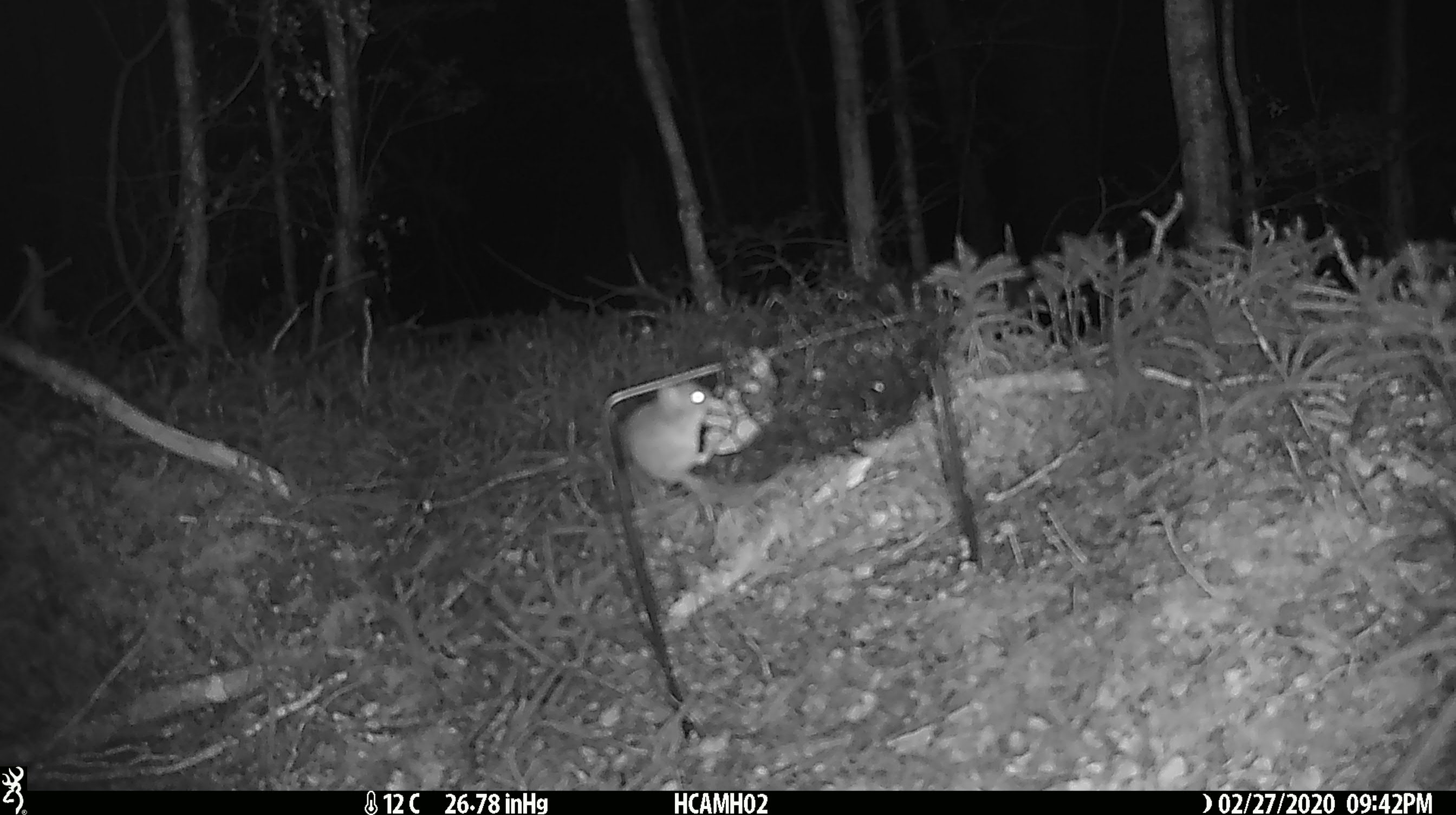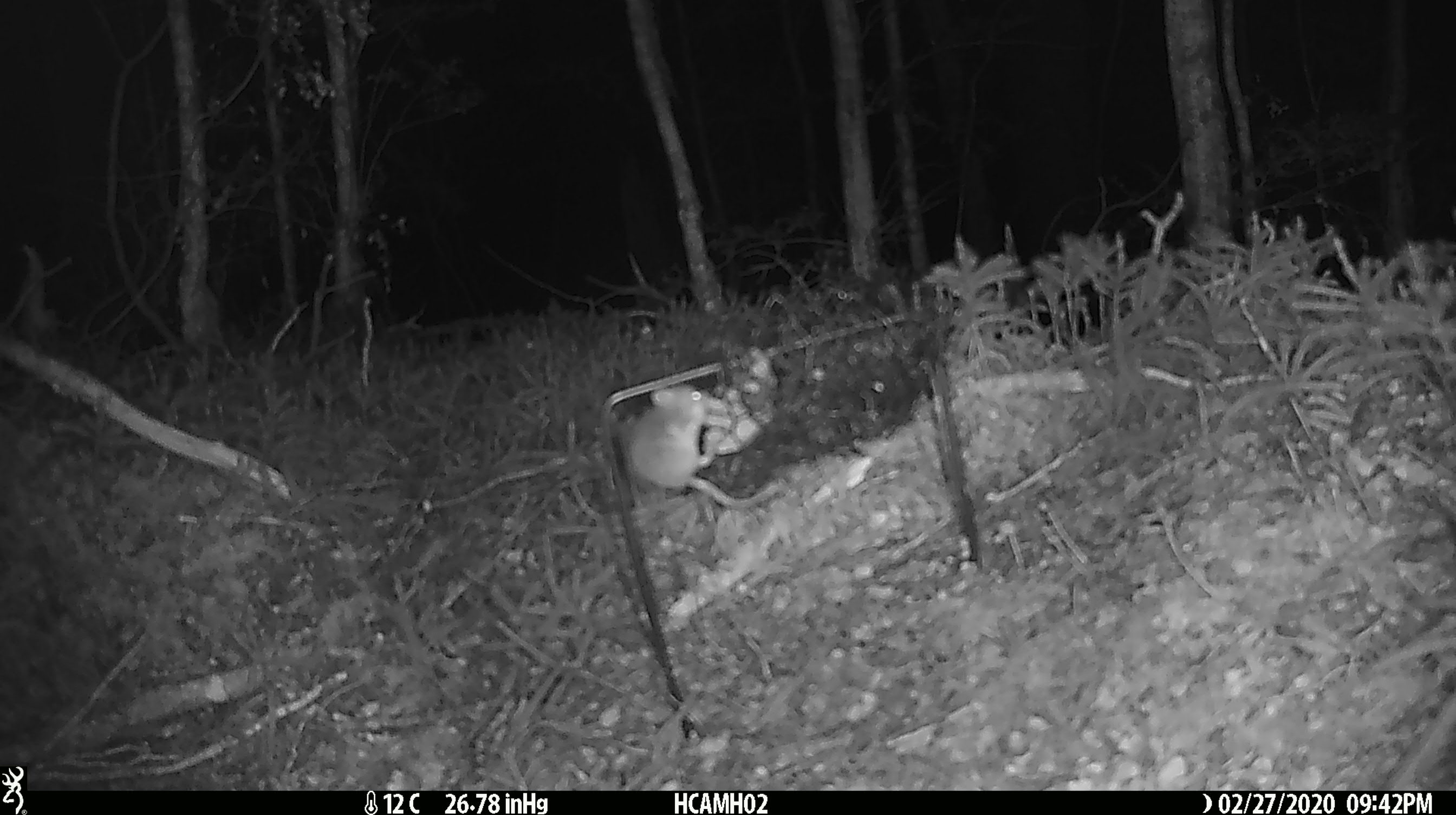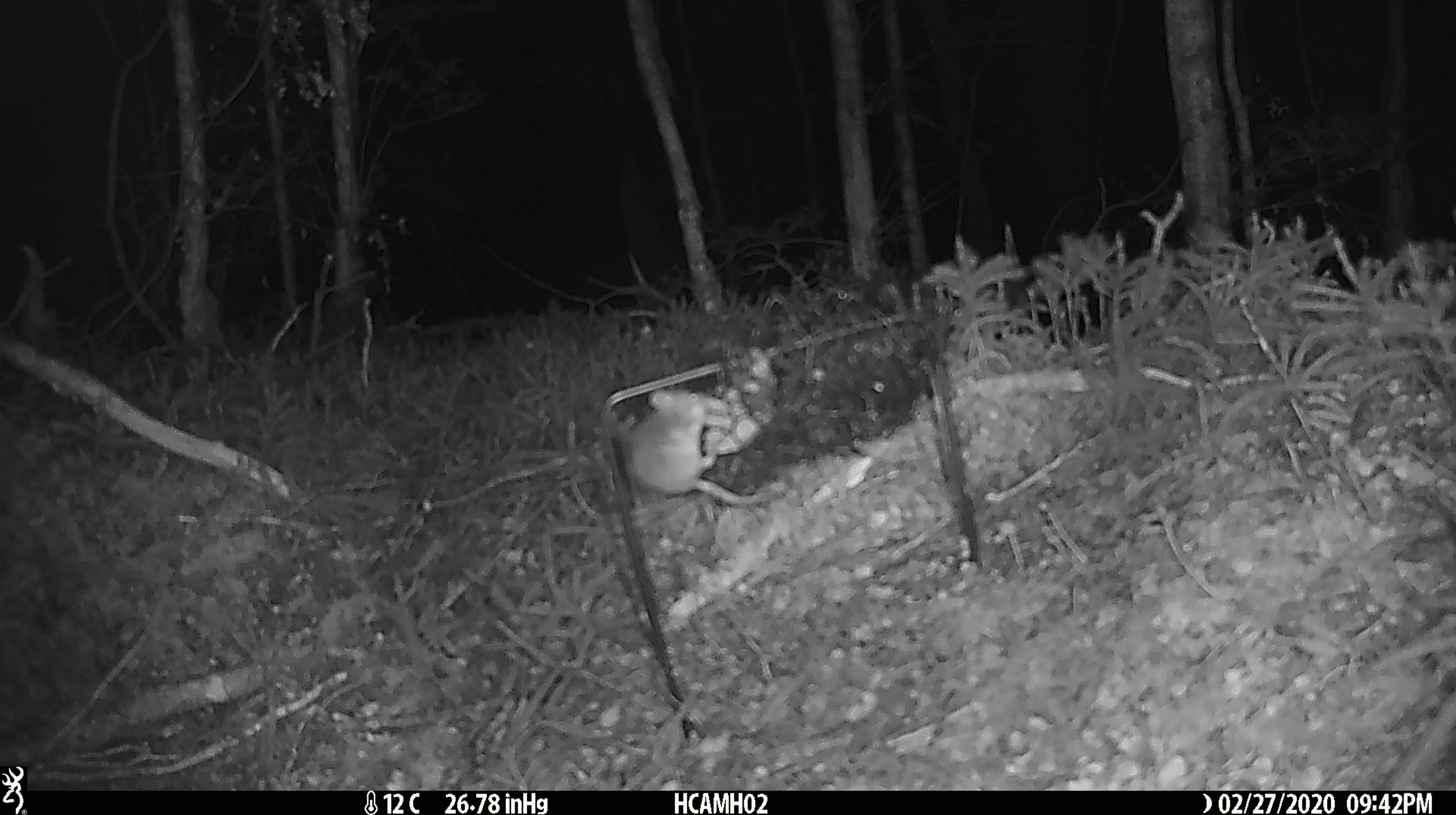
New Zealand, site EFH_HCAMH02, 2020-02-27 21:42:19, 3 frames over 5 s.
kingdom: Animalia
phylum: Chordata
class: Mammalia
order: Rodentia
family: Muridae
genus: Mus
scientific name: Mus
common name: mouse